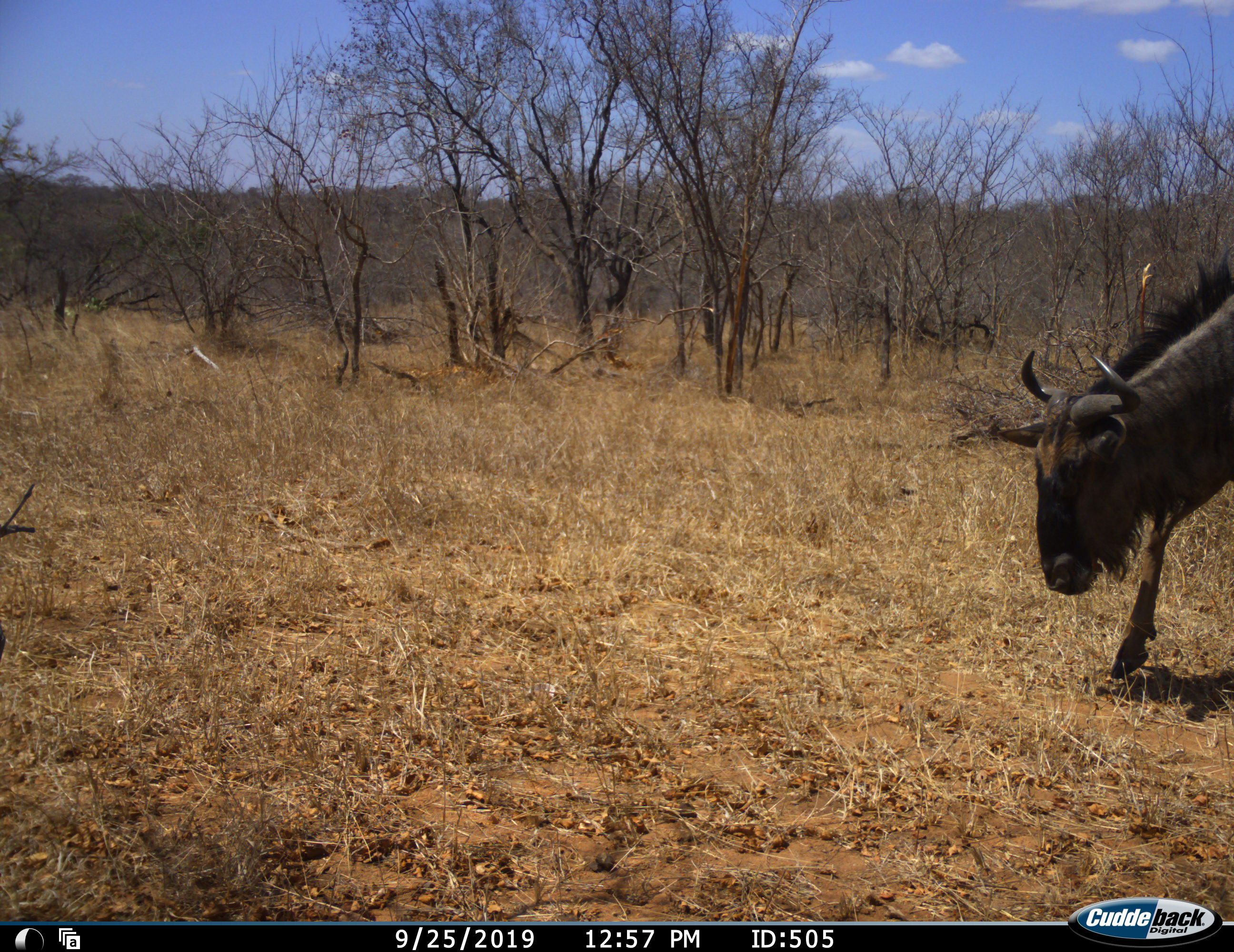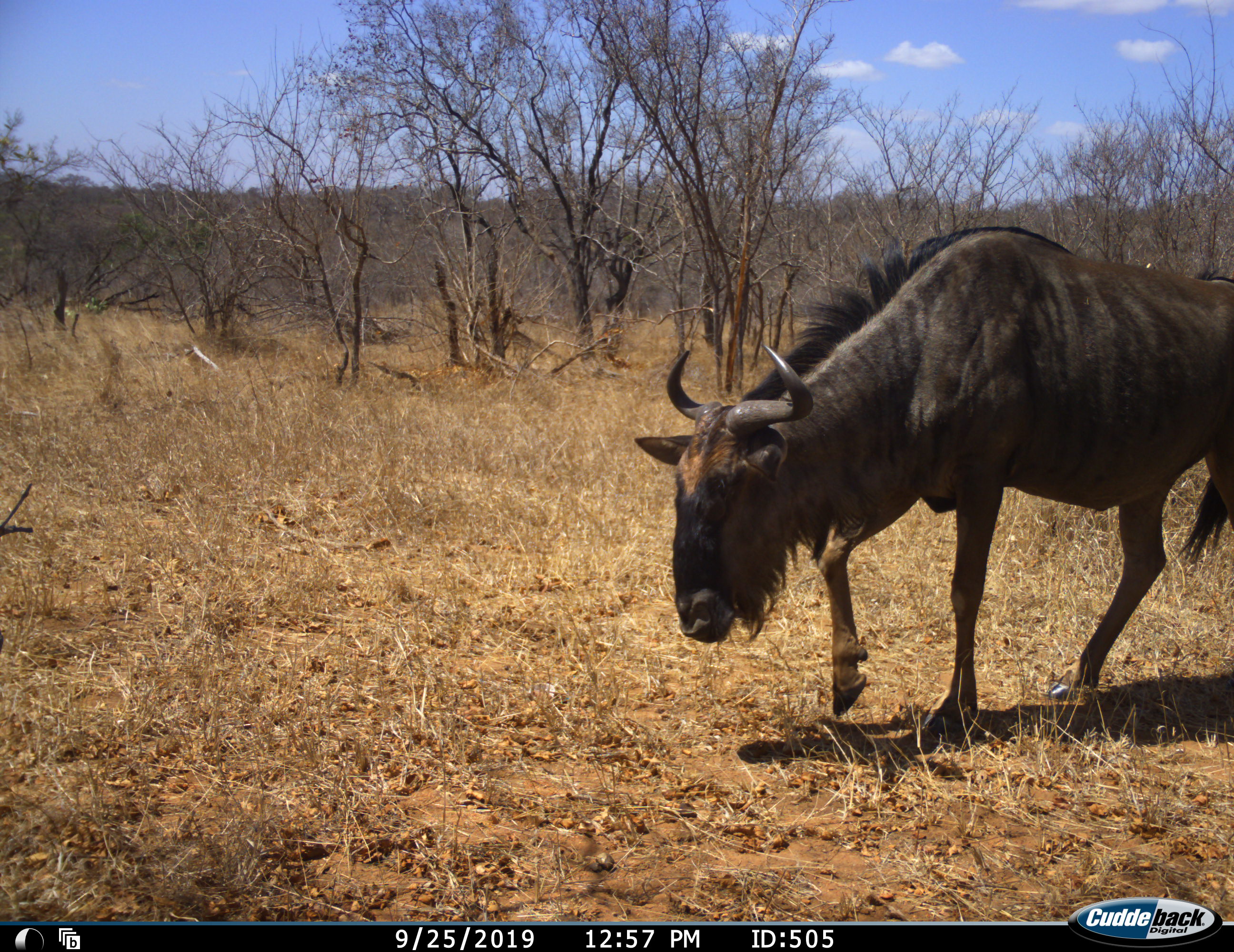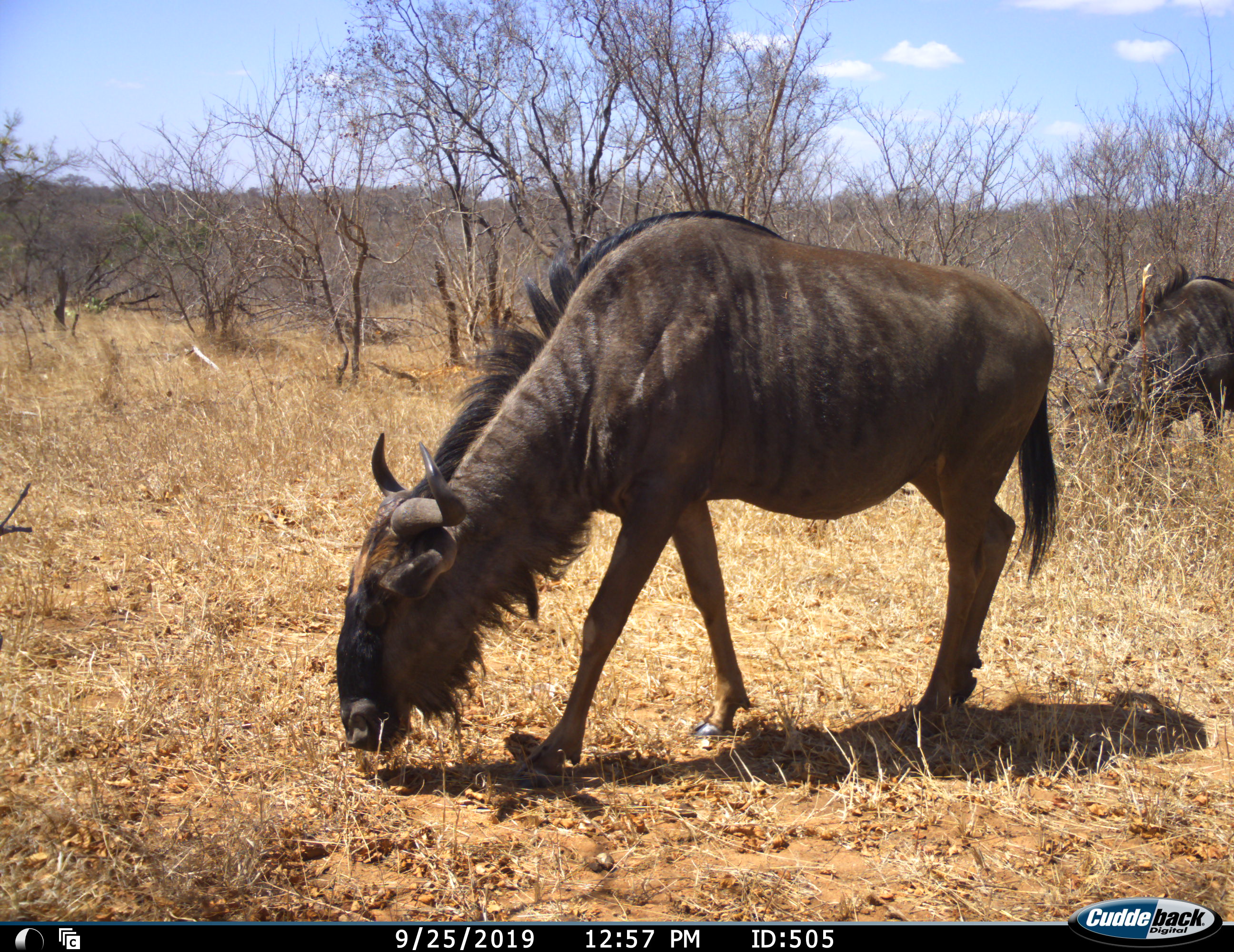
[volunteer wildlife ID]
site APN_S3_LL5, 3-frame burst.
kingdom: Animalia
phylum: Chordata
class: Mammalia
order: Artiodactyla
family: Bovidae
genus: Connochaetes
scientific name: Connochaetes taurinus taurinus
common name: blue wildebeest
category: wildebeestblue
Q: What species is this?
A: Wildebeestblue (blue wildebeest) (Connochaetes taurinus taurinus).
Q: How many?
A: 2.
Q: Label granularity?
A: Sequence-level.